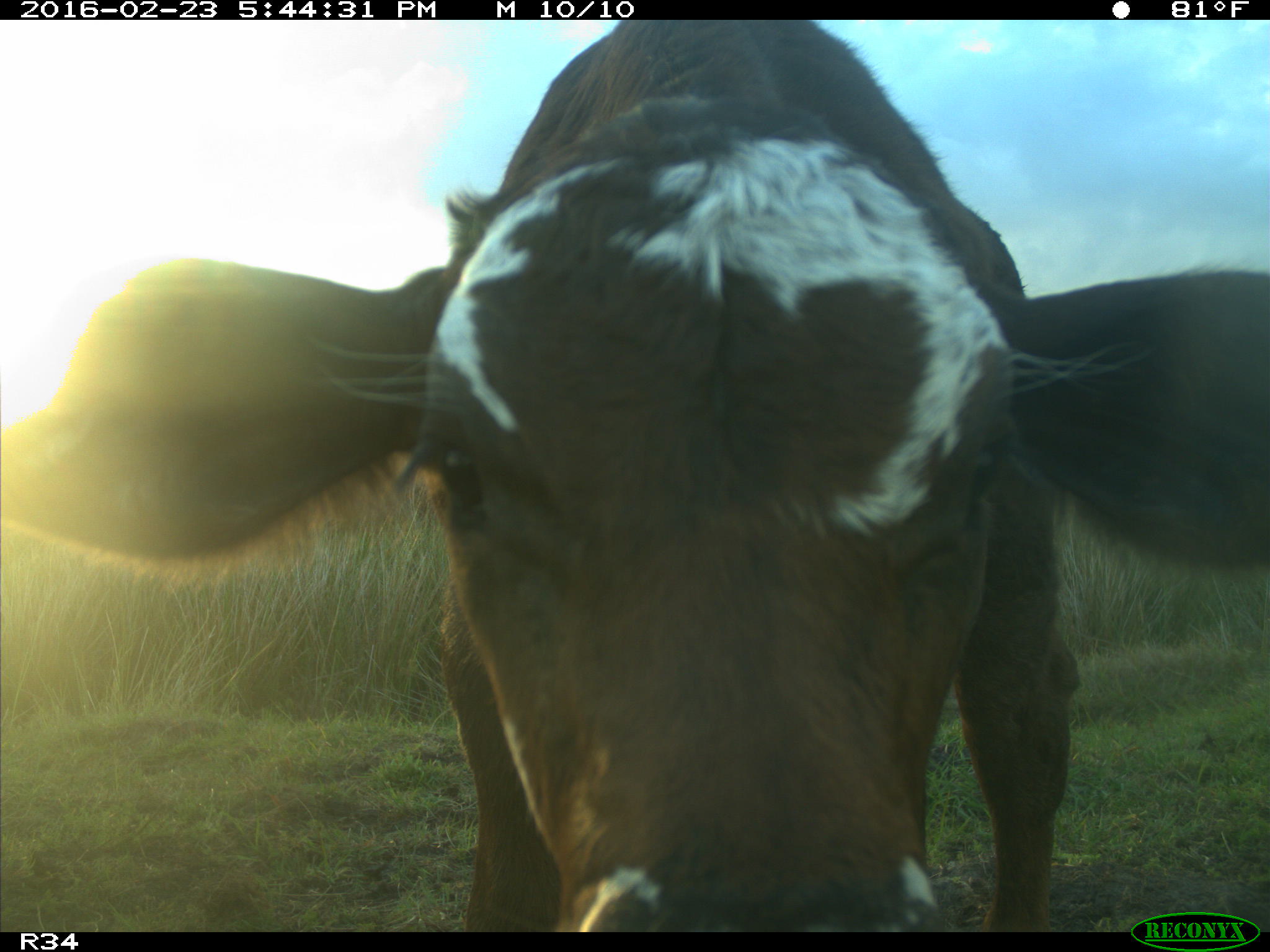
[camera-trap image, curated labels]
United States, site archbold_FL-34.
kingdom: Animalia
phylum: Chordata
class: Mammalia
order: Artiodactyla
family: Bovidae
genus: Bos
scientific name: Bos taurus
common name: domestic cow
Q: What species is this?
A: Bos taurus (domestic cow).